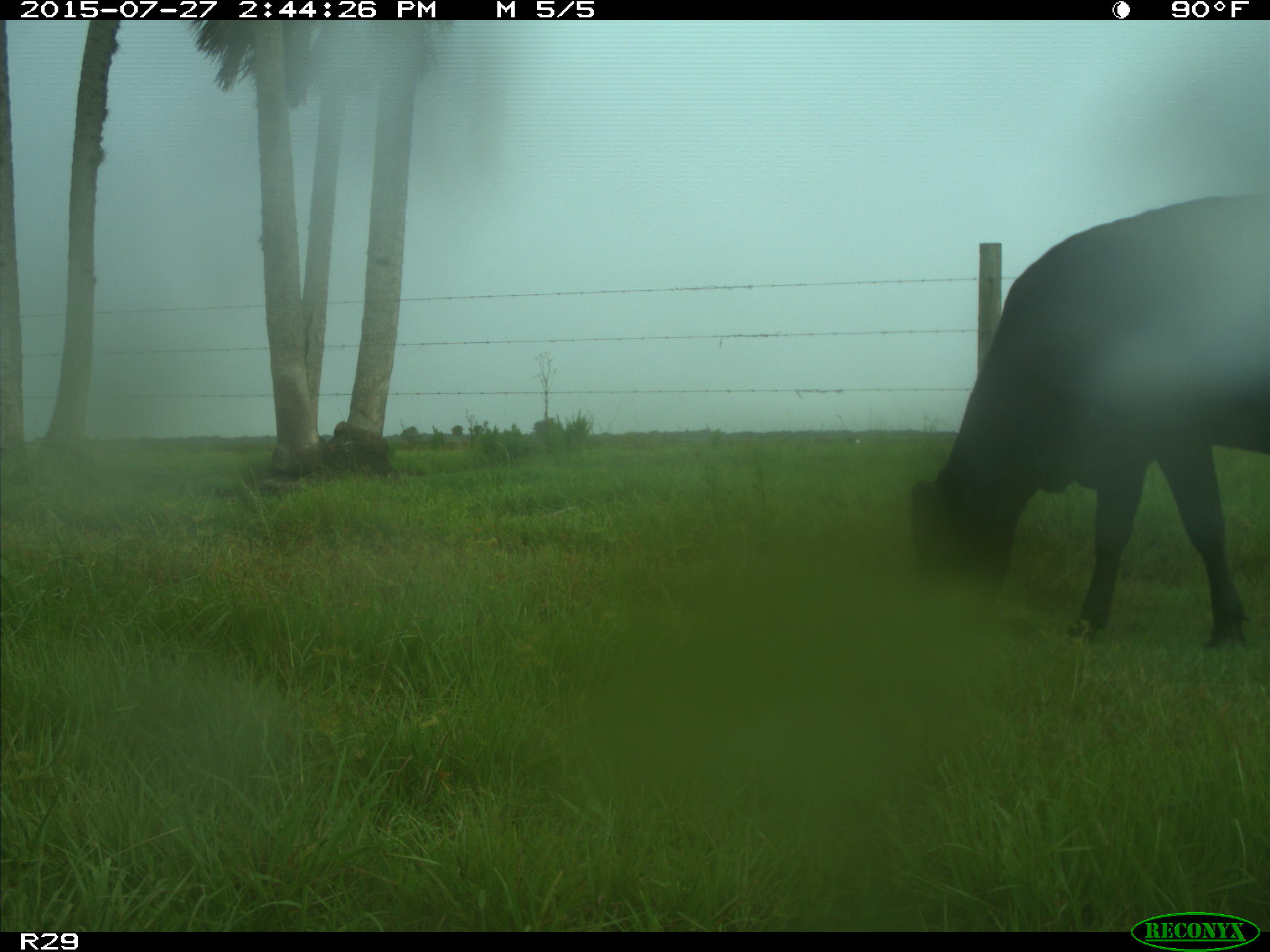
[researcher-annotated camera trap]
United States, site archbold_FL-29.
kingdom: Animalia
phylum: Chordata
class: Mammalia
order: Artiodactyla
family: Bovidae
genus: Bos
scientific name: Bos taurus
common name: domestic cow